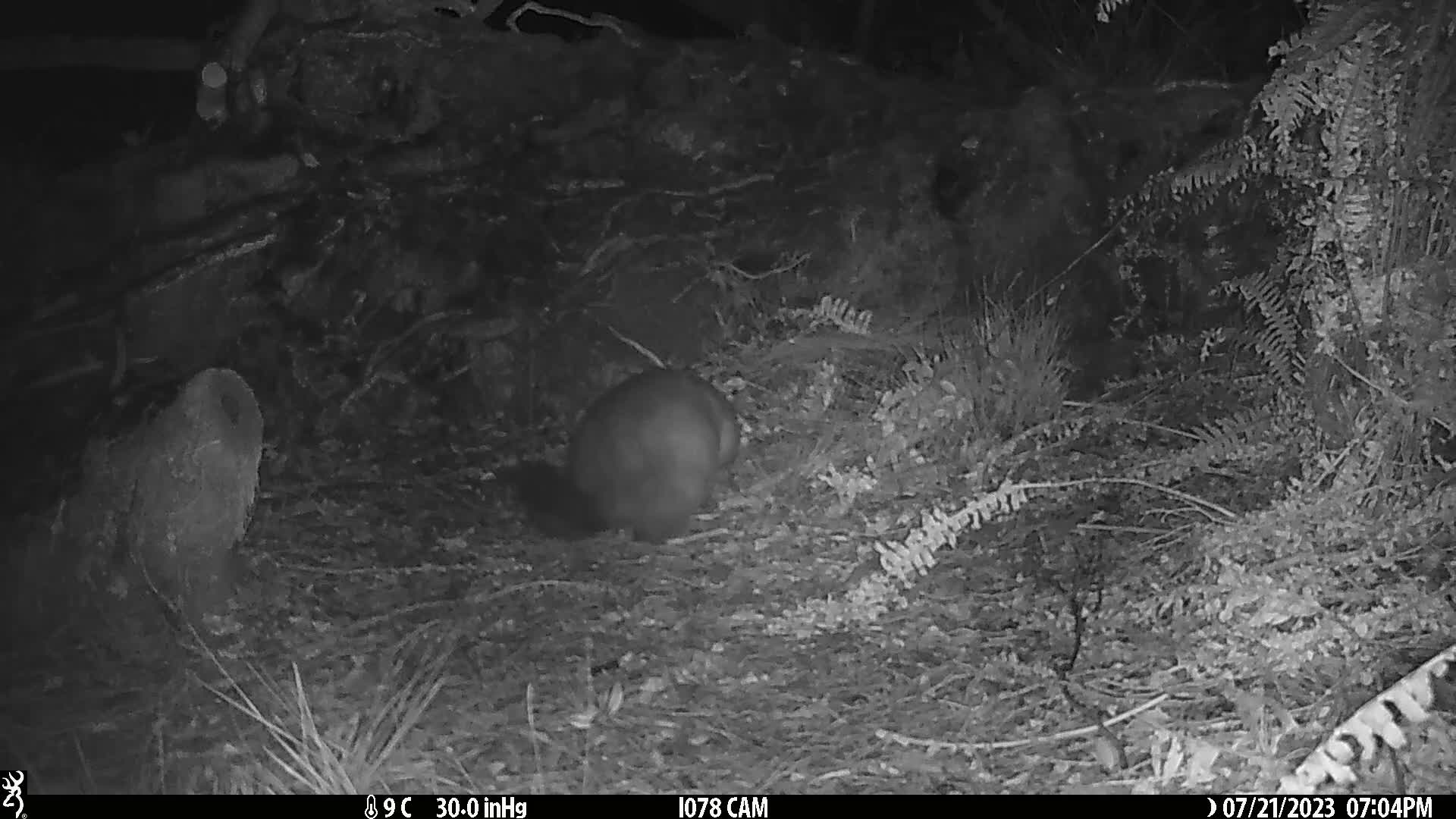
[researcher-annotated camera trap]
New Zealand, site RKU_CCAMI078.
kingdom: Animalia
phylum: Chordata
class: Mammalia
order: Diprotodontia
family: Phalangeridae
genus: Trichosurus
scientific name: Trichosurus vulpecula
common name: common brushtail possum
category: possum